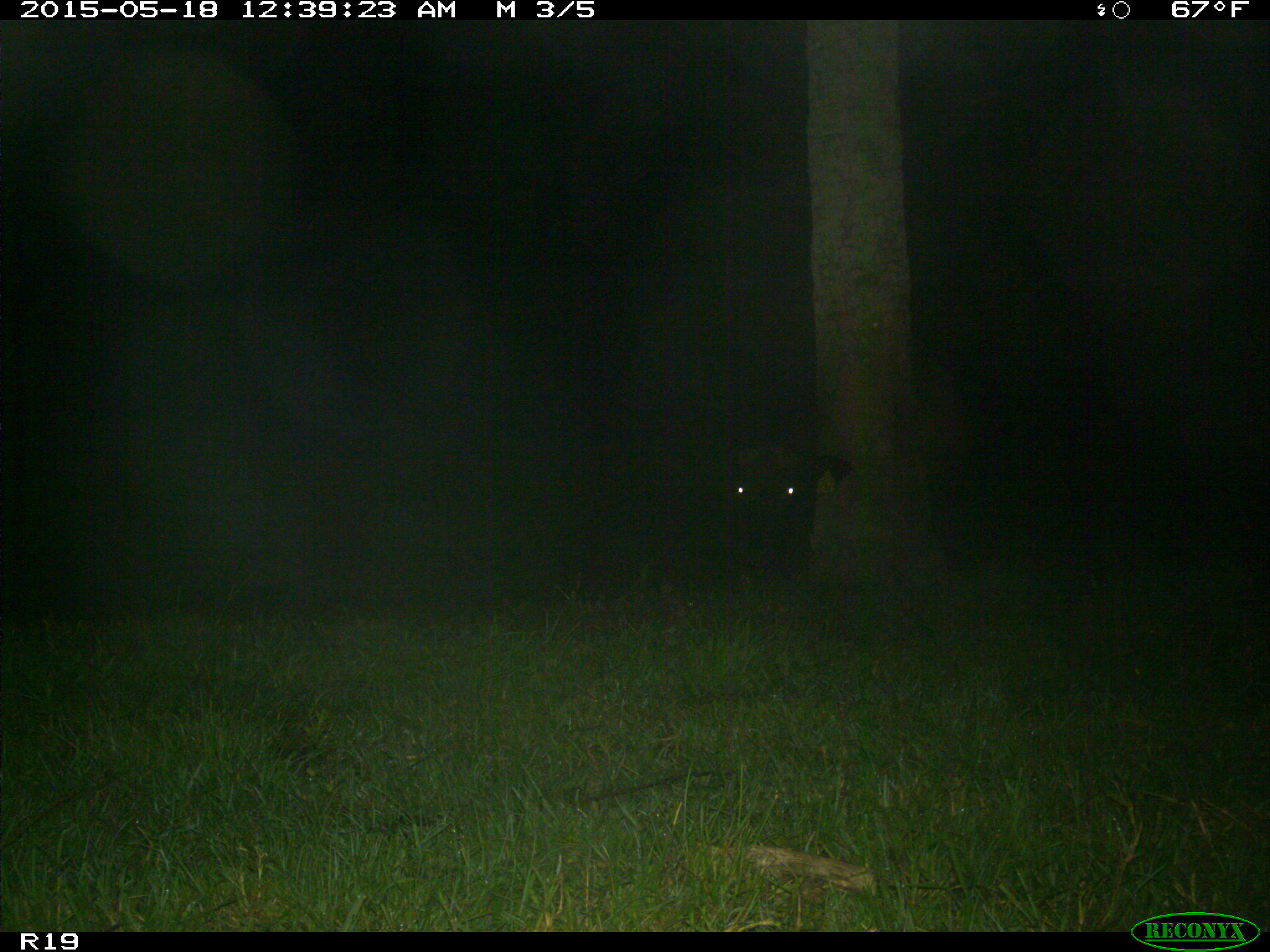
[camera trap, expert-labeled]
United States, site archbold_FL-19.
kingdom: Animalia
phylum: Chordata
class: Mammalia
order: Artiodactyla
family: Bovidae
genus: Bos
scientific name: Bos taurus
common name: domestic cow